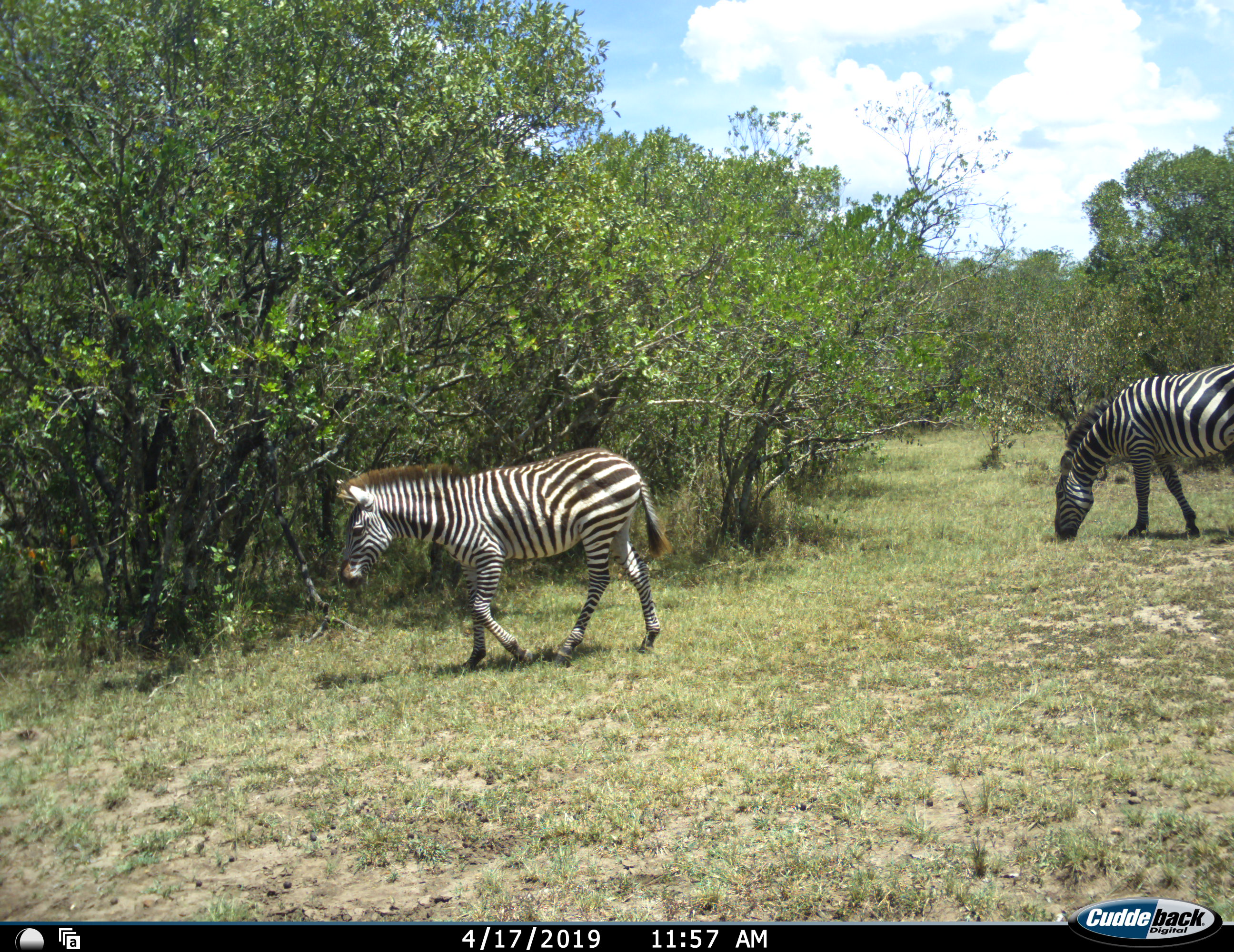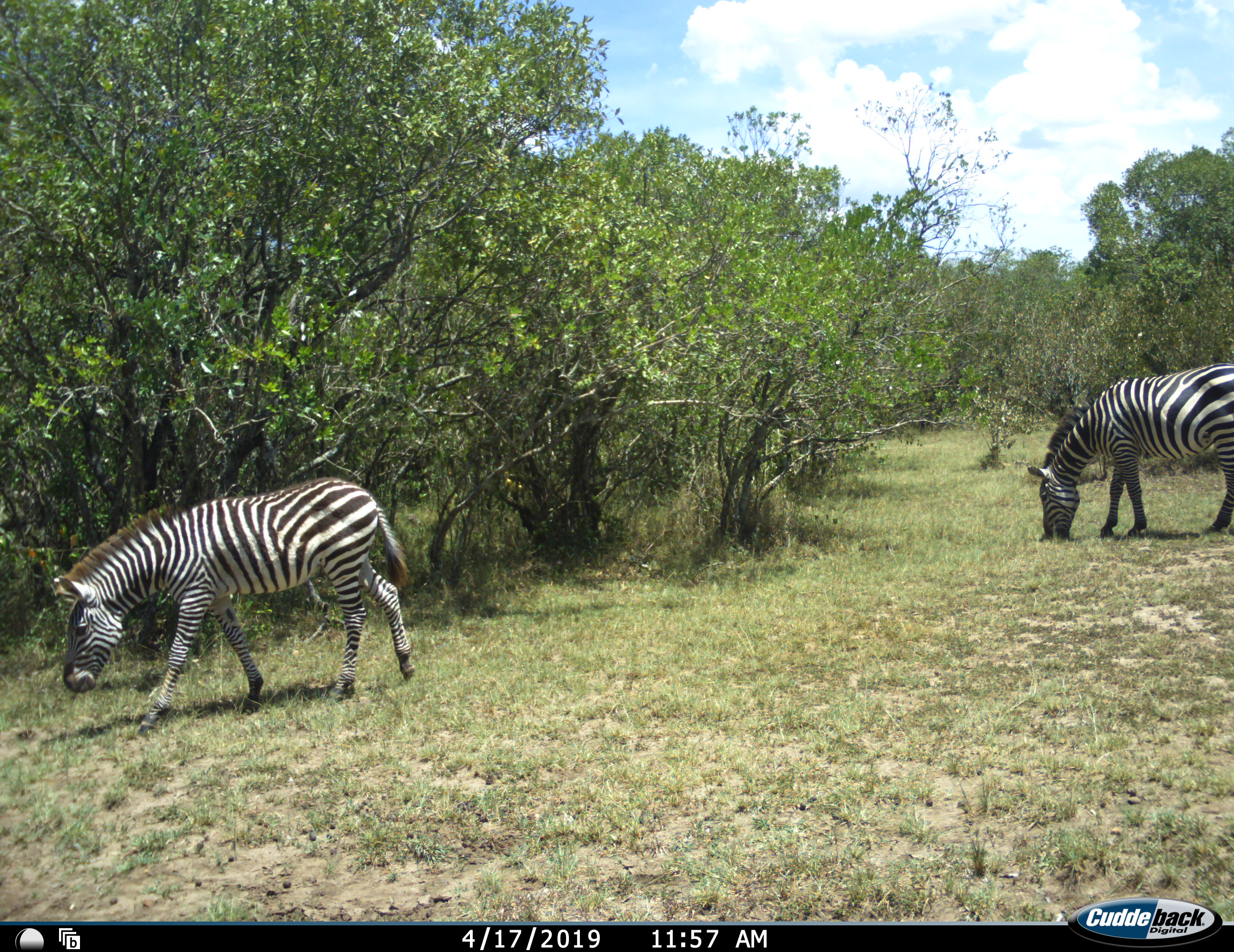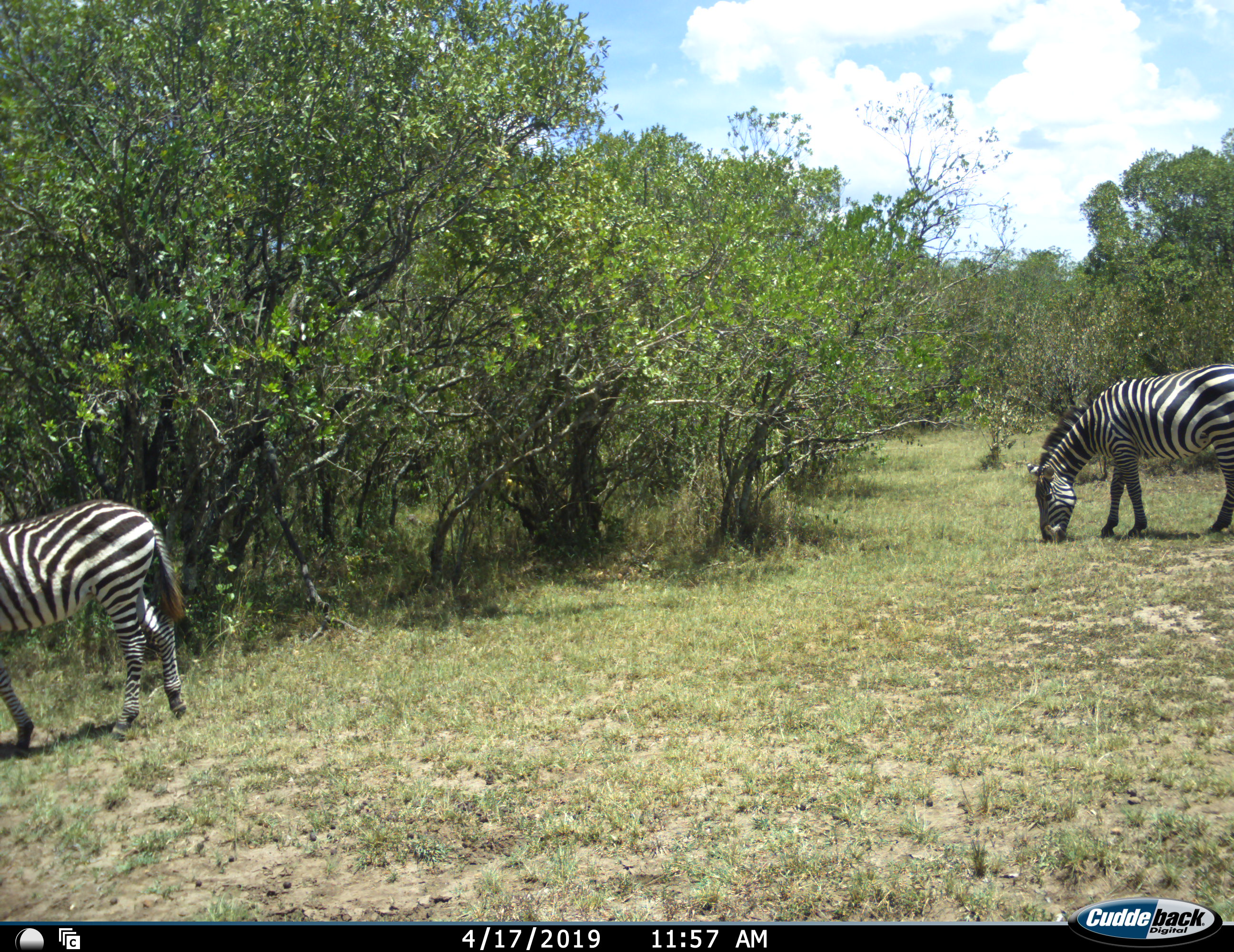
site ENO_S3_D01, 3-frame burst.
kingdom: Animalia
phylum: Chordata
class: Mammalia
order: Perissodactyla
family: Equidae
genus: Equus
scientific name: Equus quagga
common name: plains zebra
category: zebraplains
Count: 2.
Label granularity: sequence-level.